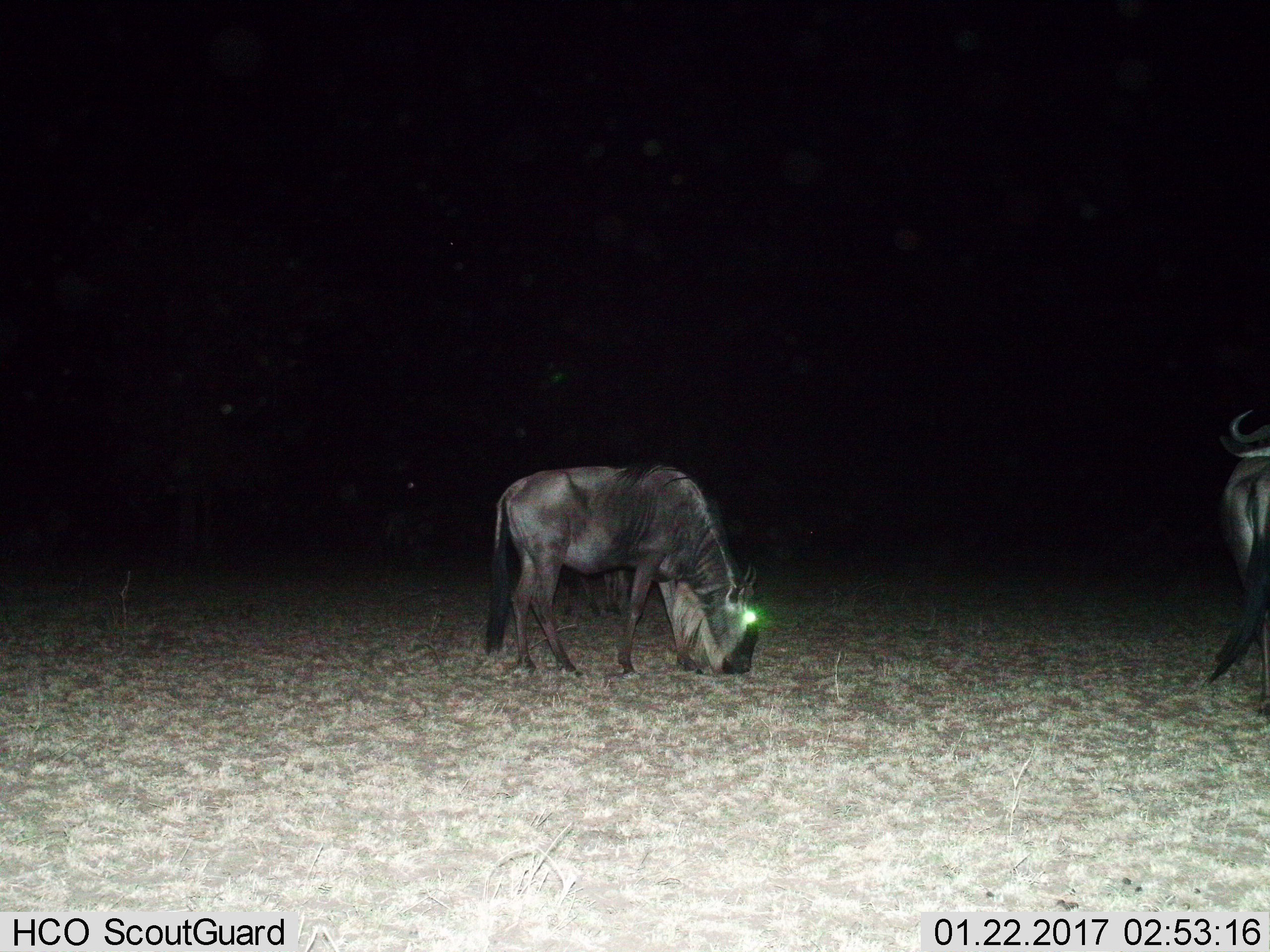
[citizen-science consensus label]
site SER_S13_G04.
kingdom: Animalia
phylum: Chordata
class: Mammalia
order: Artiodactyla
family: Bovidae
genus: Connochaetes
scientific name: Connochaetes taurinus taurinus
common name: blue wildebeest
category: wildebeestblue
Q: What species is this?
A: Wildebeestblue (blue wildebeest) (Connochaetes taurinus taurinus).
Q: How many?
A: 2.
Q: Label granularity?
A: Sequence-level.